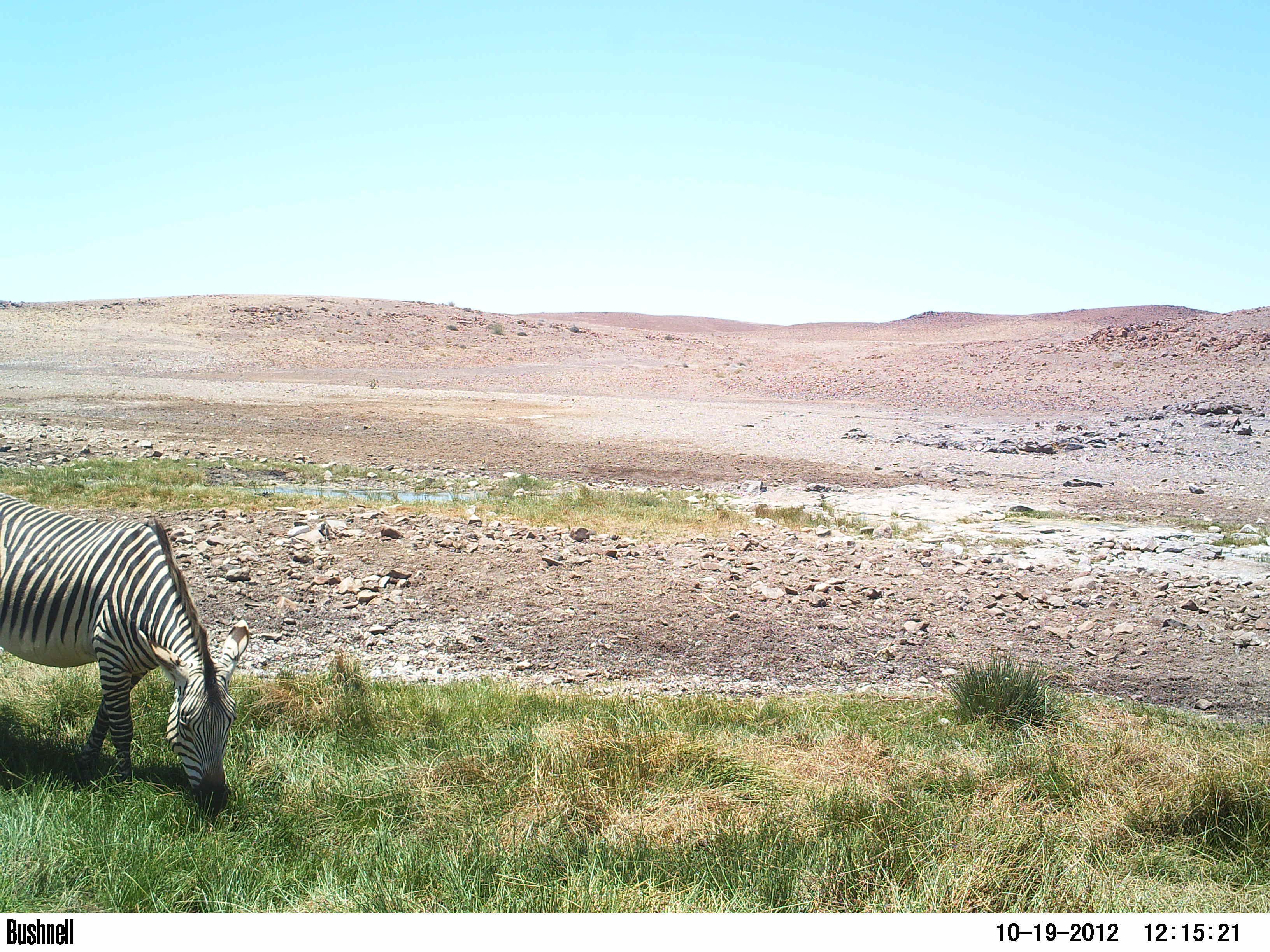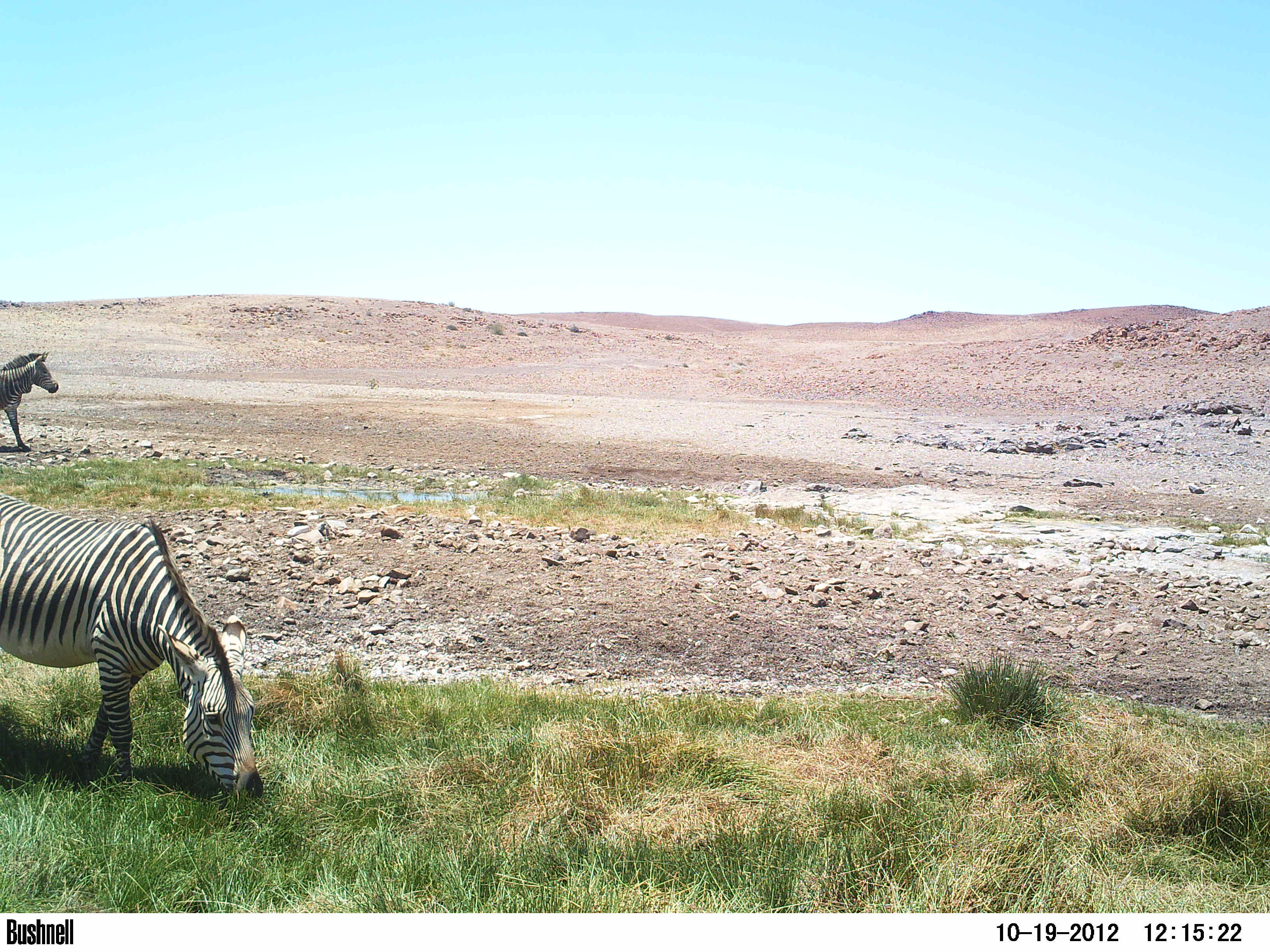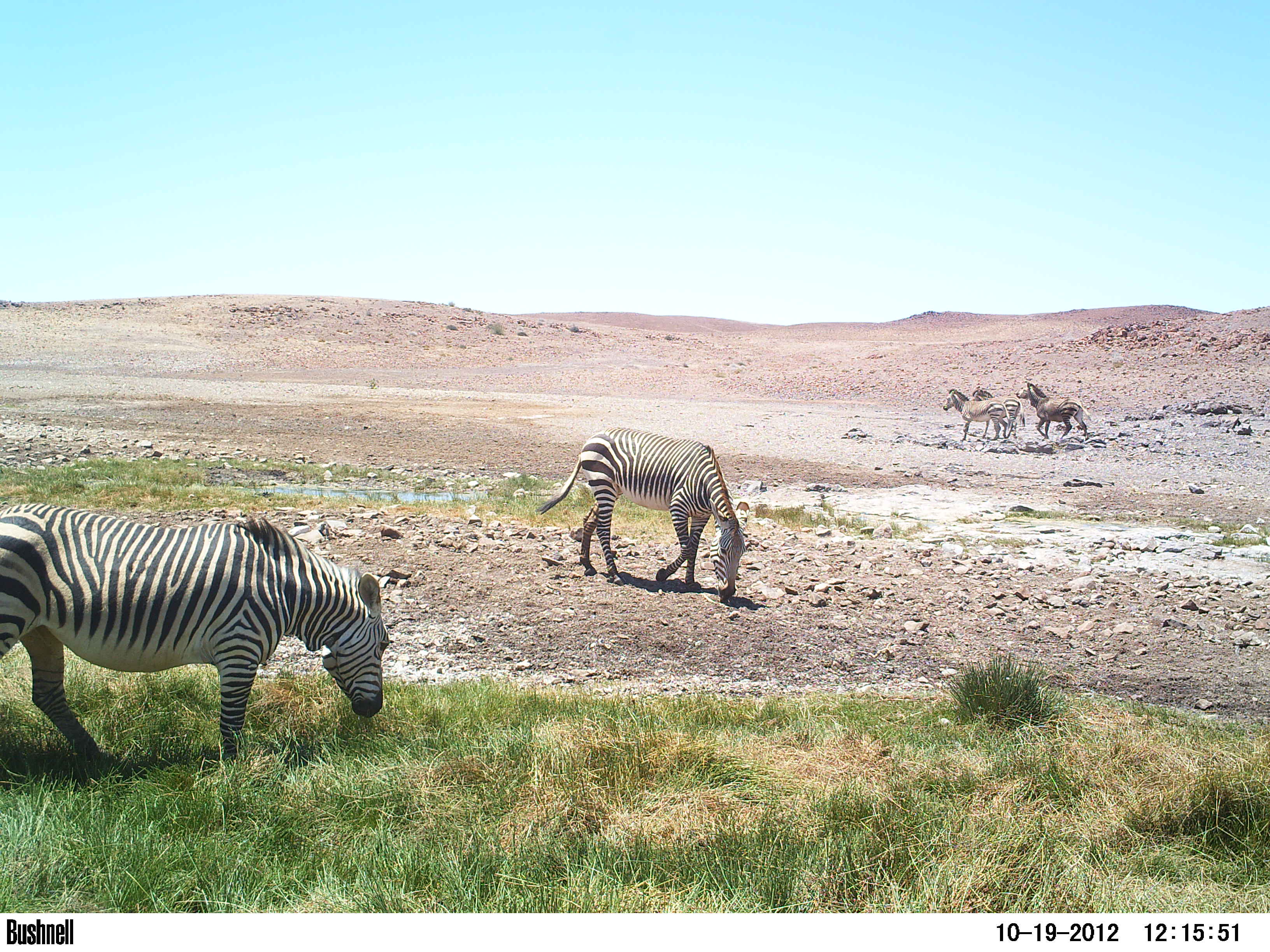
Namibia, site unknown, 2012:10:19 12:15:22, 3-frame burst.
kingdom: Animalia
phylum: Chordata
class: Mammalia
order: Perissodactyla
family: Equidae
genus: Equus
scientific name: Equus zebra hartmannae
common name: hartmann's mountain zebra